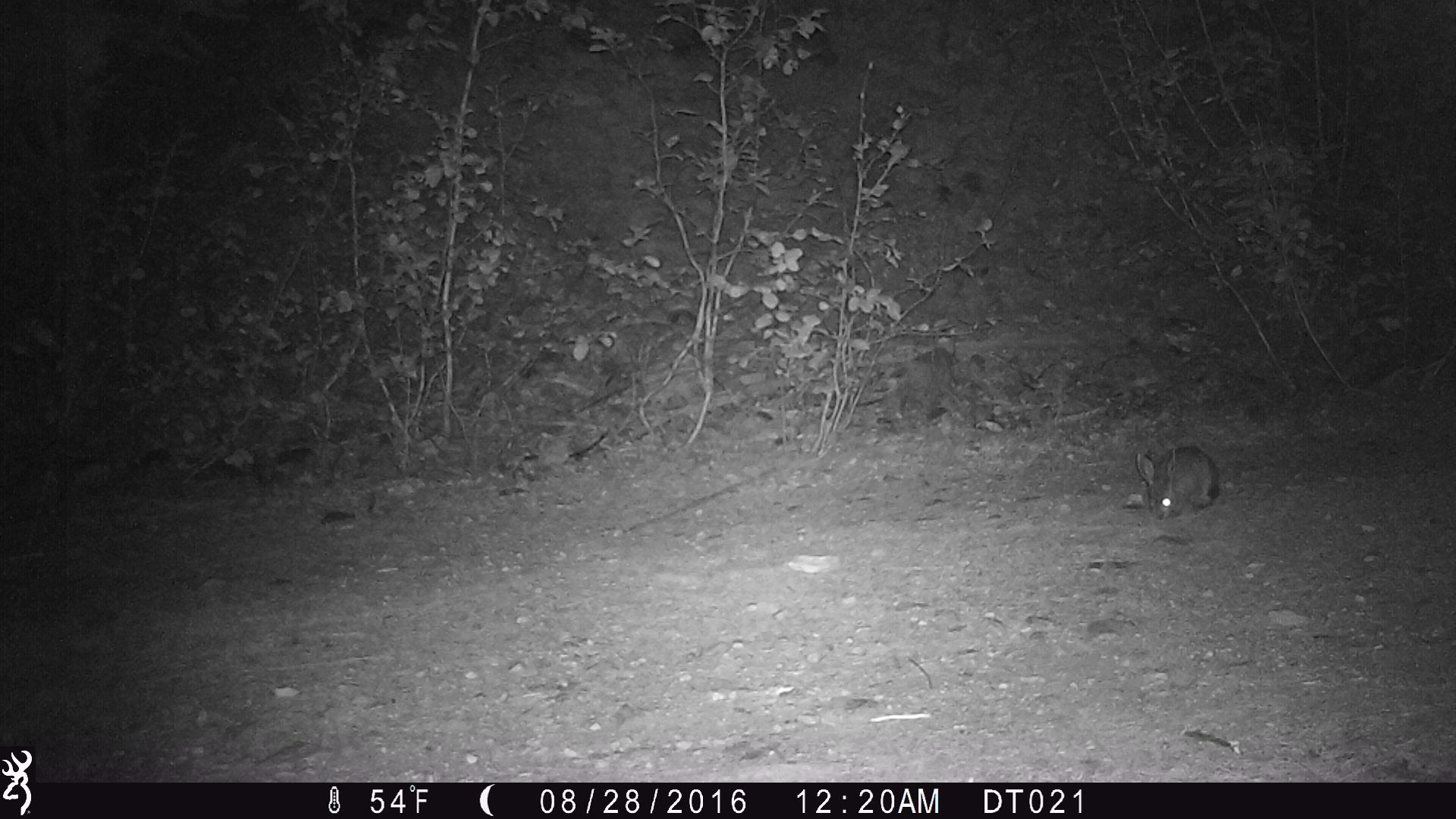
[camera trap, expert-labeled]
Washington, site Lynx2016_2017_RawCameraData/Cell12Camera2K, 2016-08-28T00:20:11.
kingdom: Animalia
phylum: Chordata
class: Mammalia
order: Lagomorpha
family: Leporidae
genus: Lepus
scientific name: Lepus americanus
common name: snowshoe hare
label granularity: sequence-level